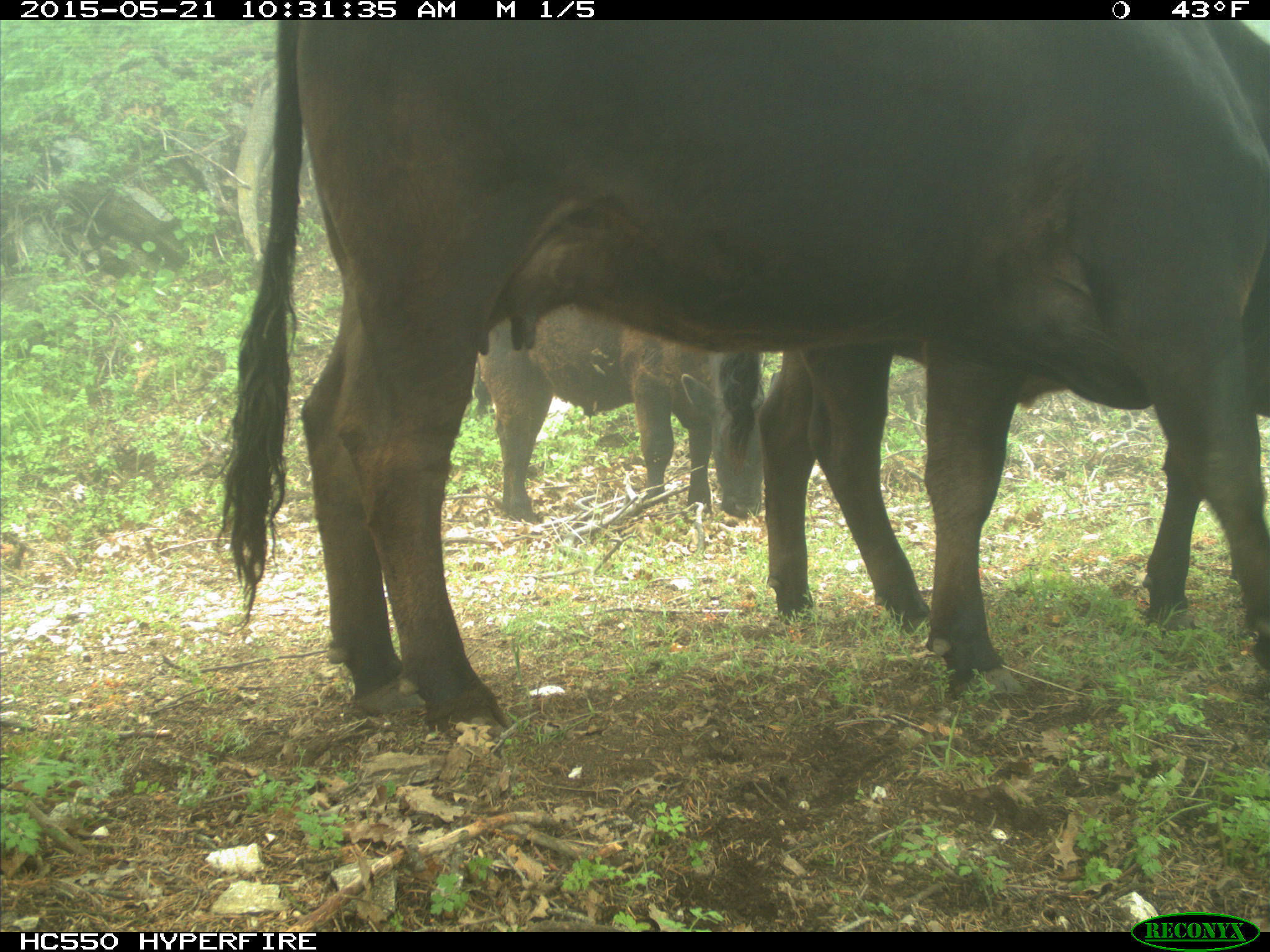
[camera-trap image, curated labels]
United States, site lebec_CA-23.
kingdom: Animalia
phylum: Chordata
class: Mammalia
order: Artiodactyla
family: Bovidae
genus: Bos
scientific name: Bos taurus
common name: domestic cow